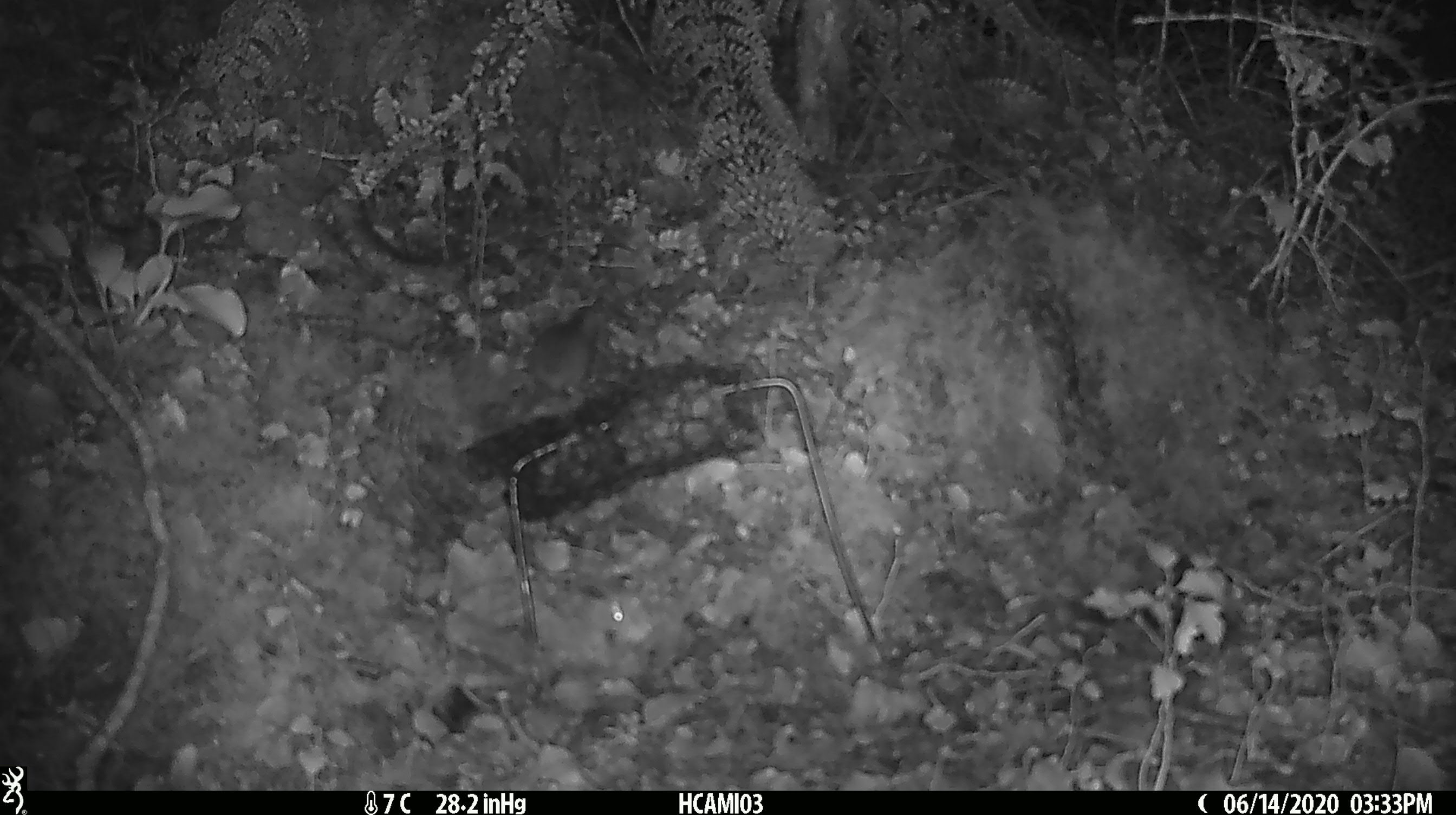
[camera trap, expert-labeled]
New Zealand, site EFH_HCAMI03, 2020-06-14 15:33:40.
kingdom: Animalia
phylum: Chordata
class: Mammalia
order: Rodentia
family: Muridae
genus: Mus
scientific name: Mus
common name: mouse